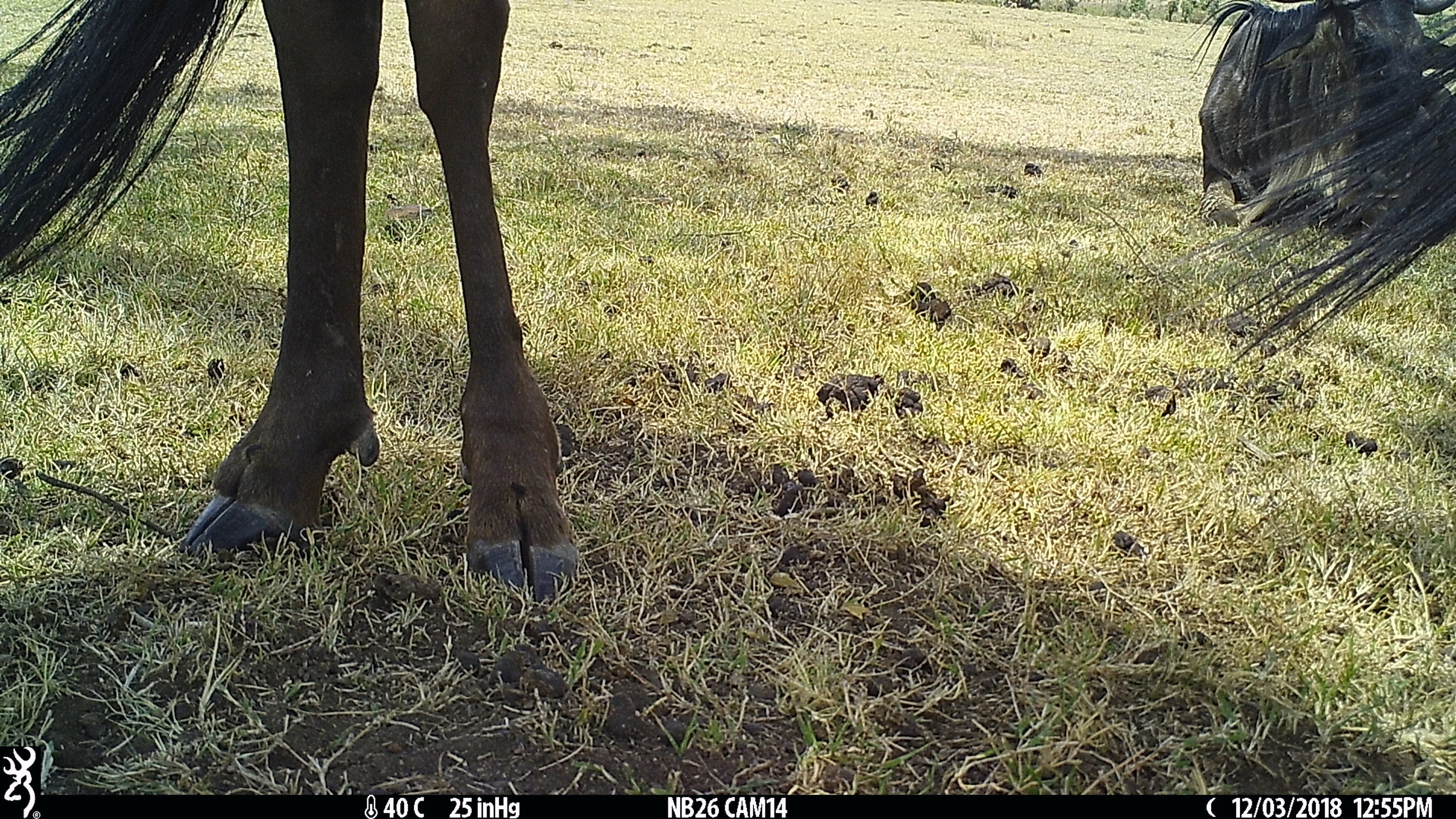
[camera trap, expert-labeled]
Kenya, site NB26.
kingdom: Animalia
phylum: Chordata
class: Mammalia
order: Artiodactyla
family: Bovidae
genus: Connochaetes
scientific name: Connochaetes taurinus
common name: blue wildebeest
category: wildebeest